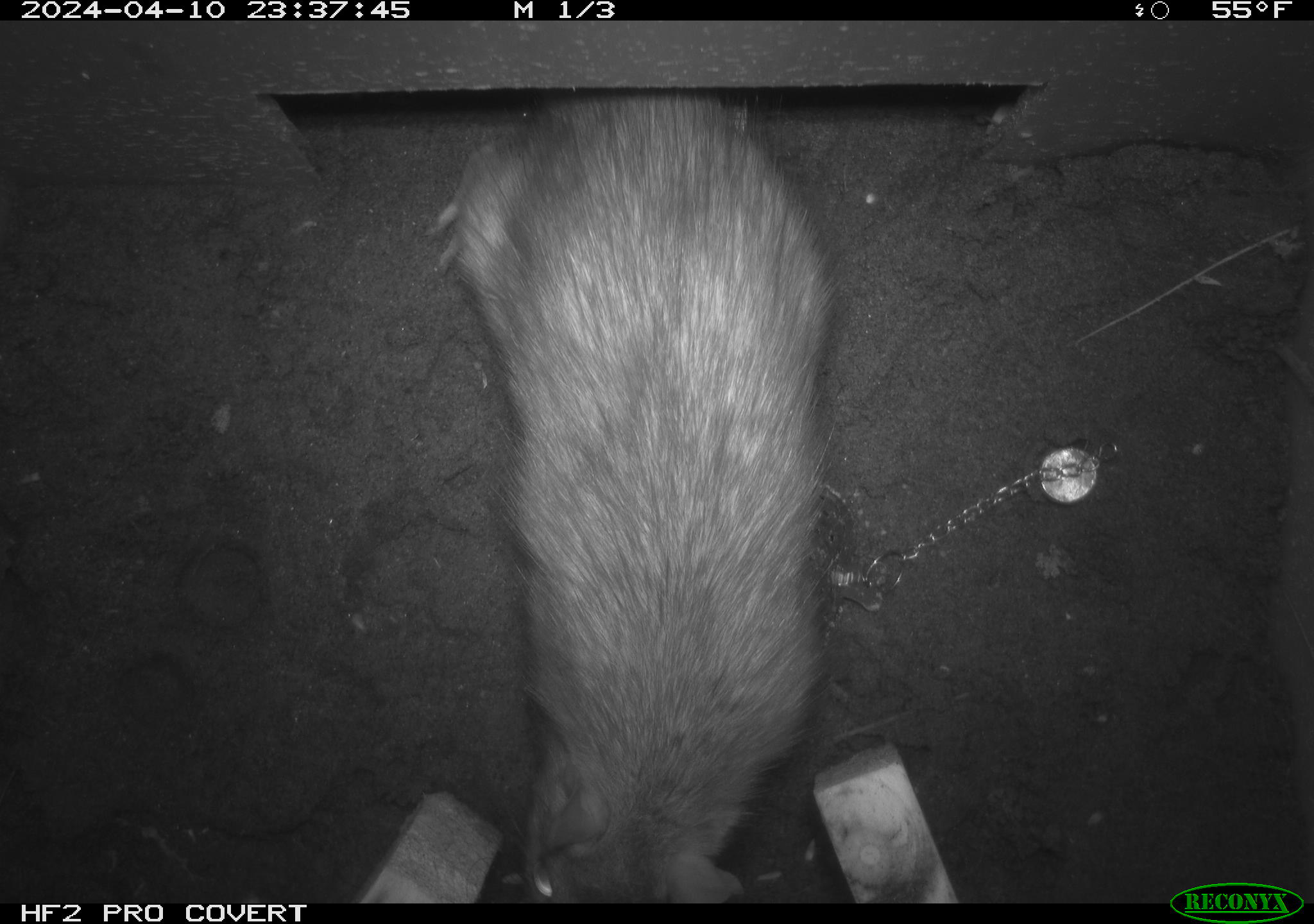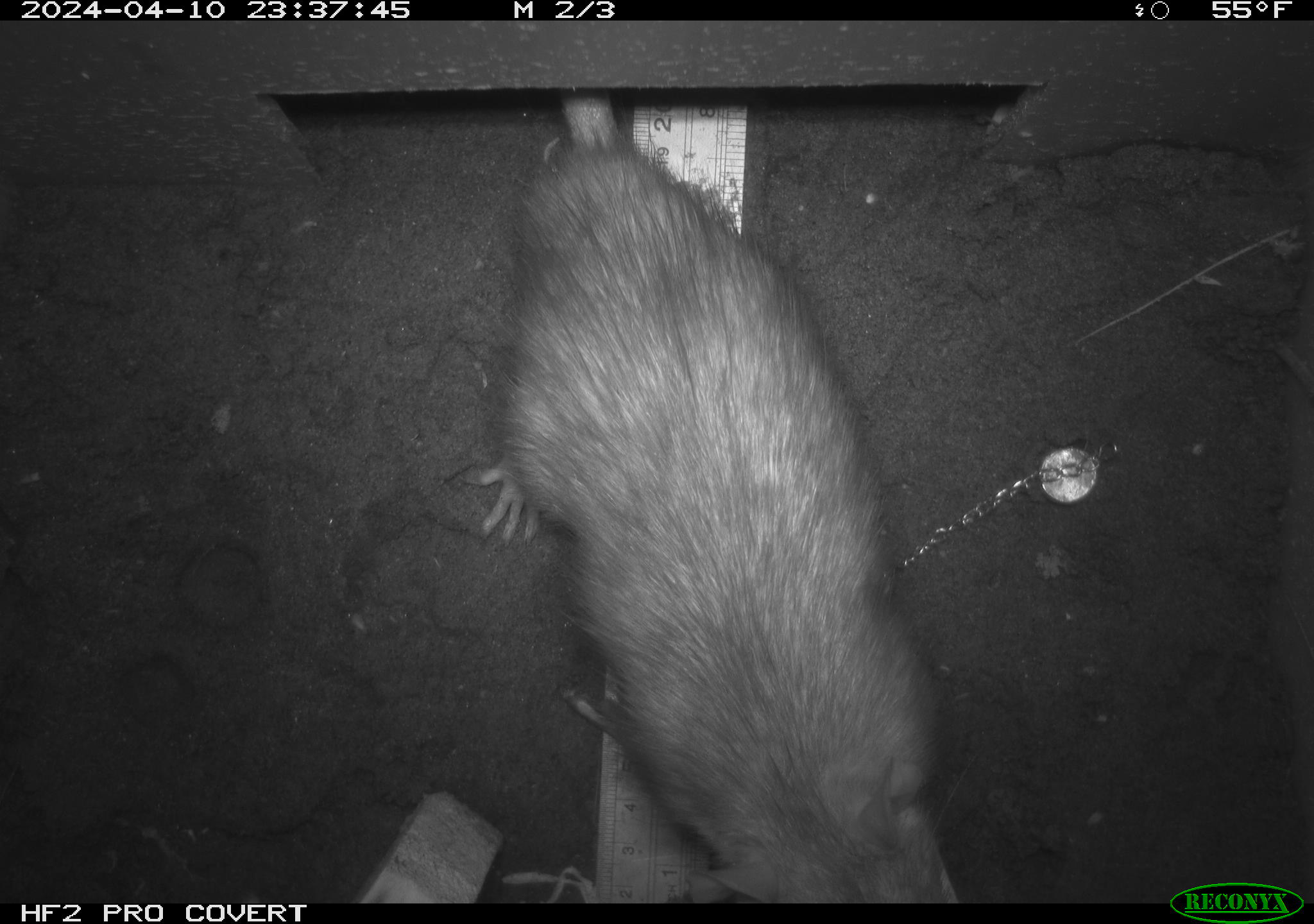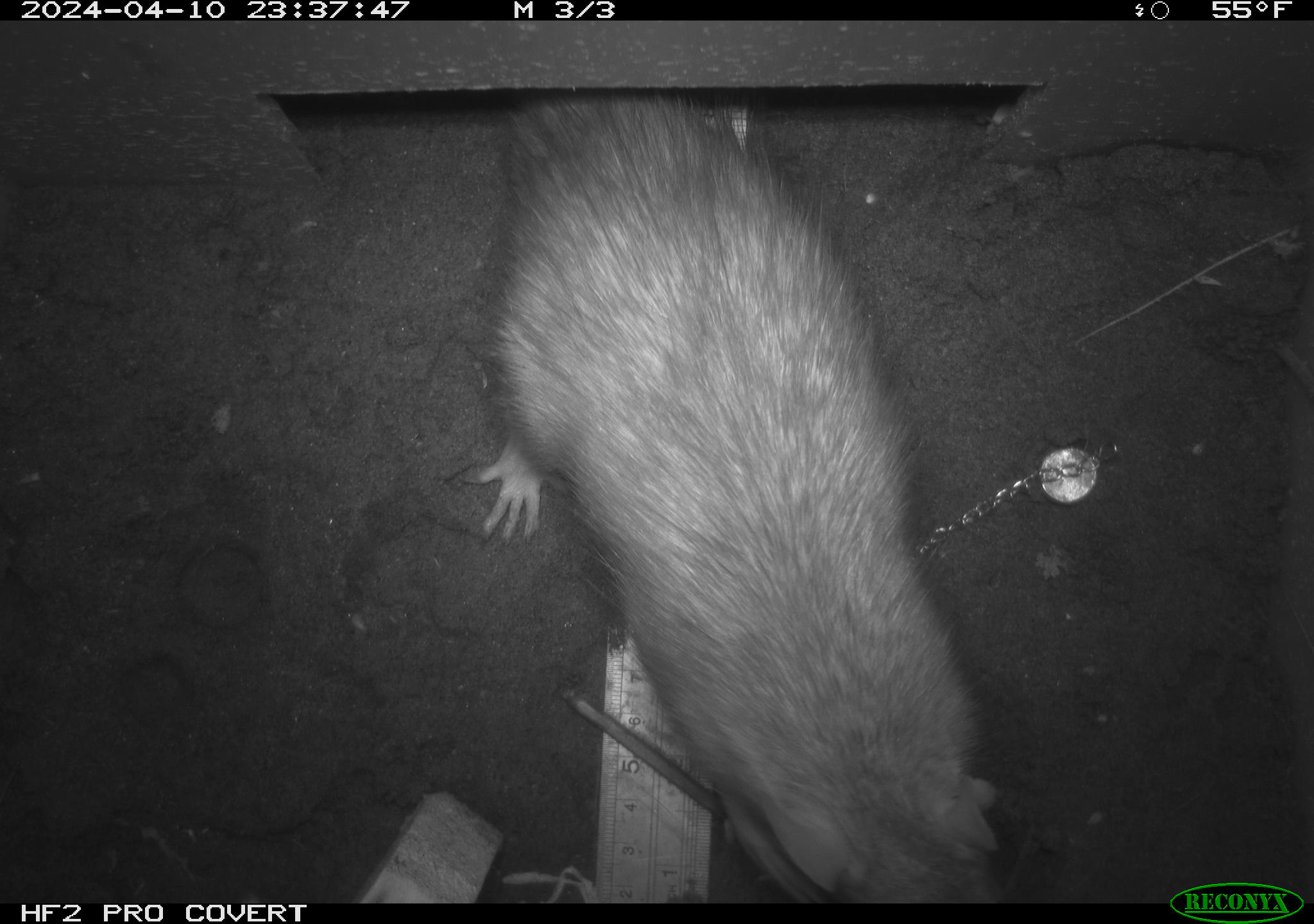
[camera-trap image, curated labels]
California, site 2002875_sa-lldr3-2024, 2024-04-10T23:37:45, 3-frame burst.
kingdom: Animalia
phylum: Chordata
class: Mammalia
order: Rodentia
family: Muridae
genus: Rattus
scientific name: Rattus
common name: rat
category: rattus species